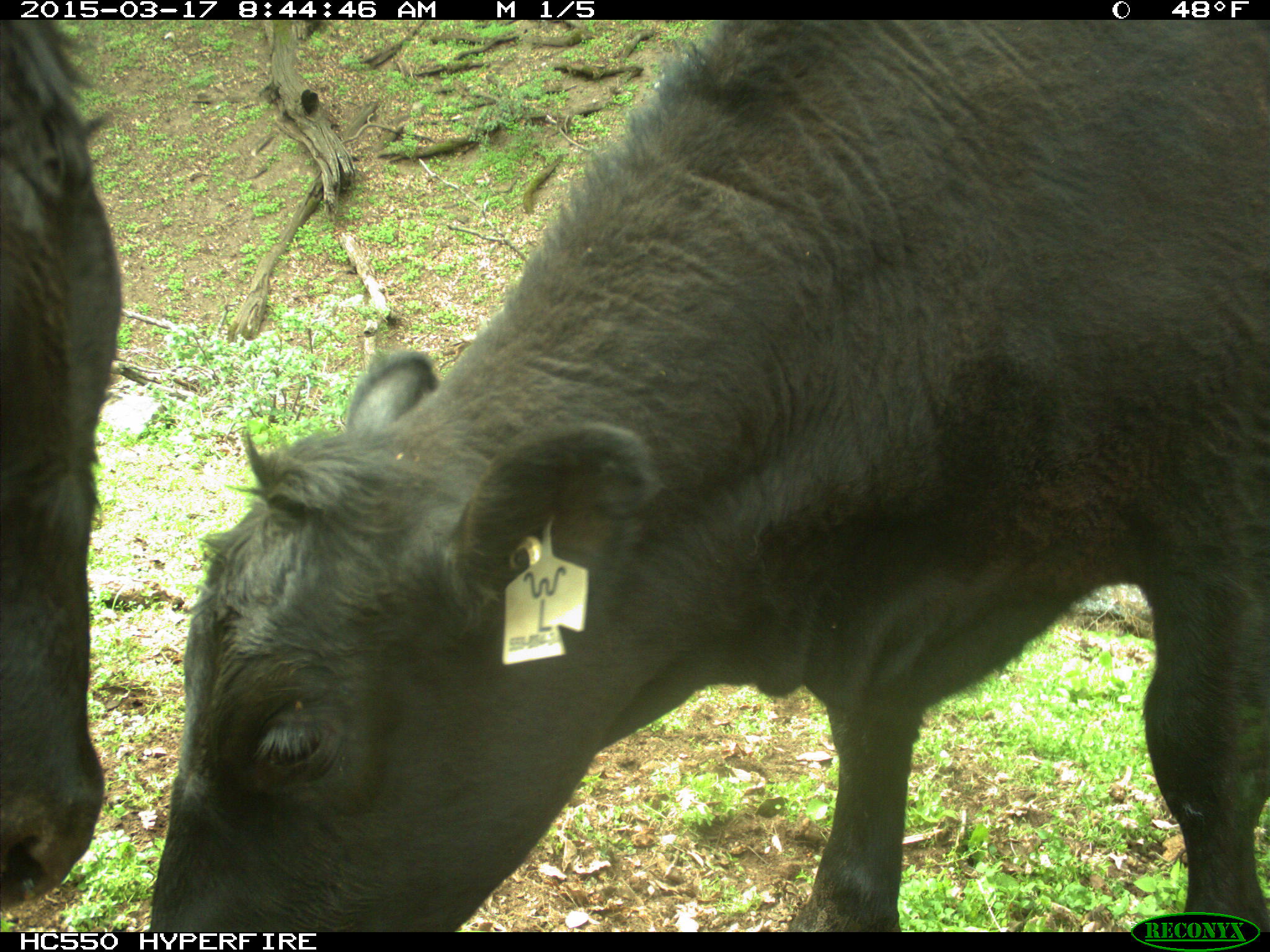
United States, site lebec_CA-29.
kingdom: Animalia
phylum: Chordata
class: Mammalia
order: Artiodactyla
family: Bovidae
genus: Bos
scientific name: Bos taurus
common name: domestic cow